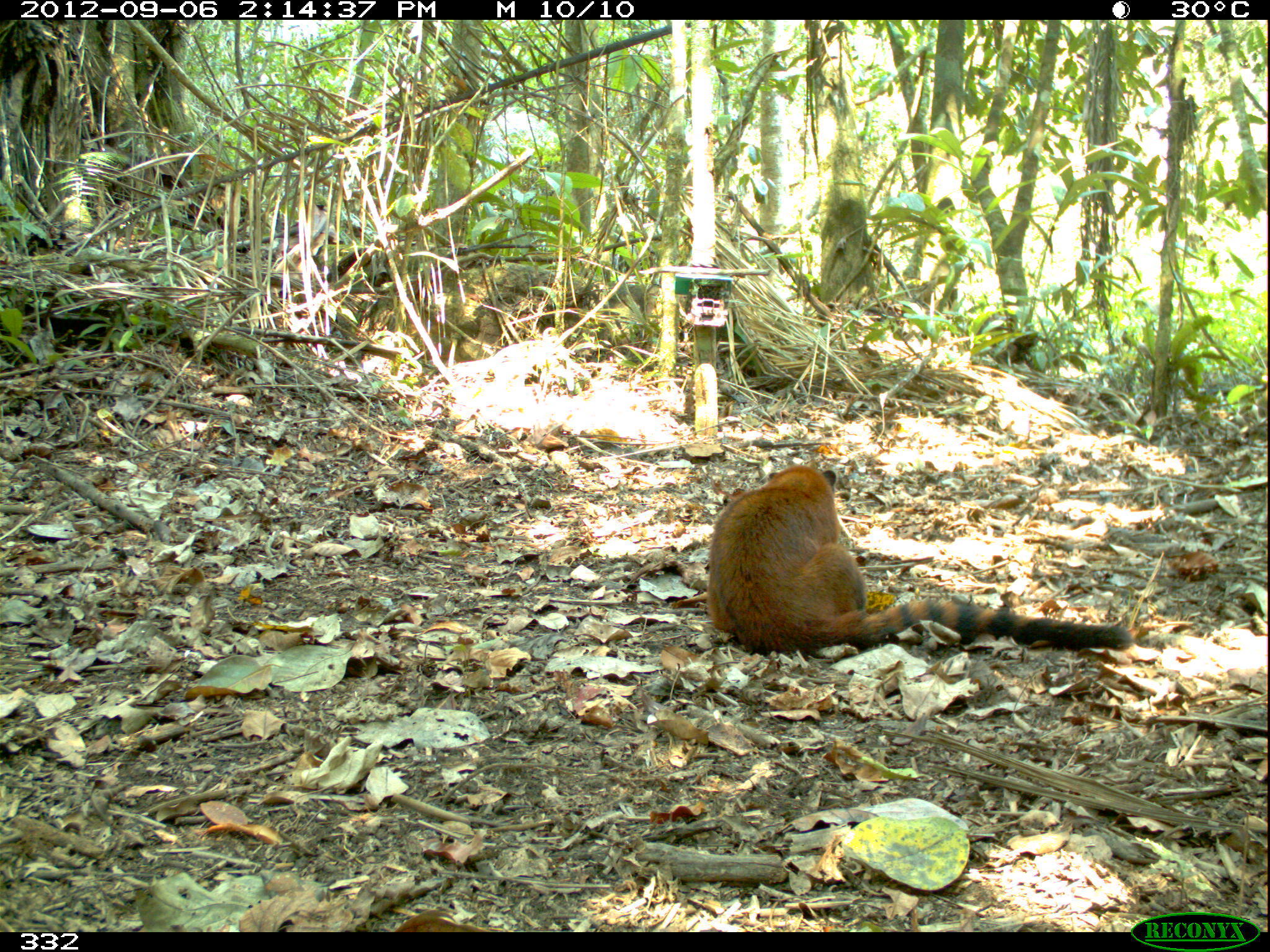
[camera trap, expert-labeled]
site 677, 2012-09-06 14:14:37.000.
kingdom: Animalia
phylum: Chordata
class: Mammalia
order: Carnivora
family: Procyonidae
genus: Nasua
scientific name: Nasua nasua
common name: south american coati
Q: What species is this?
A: Nasua nasua (south american coati).